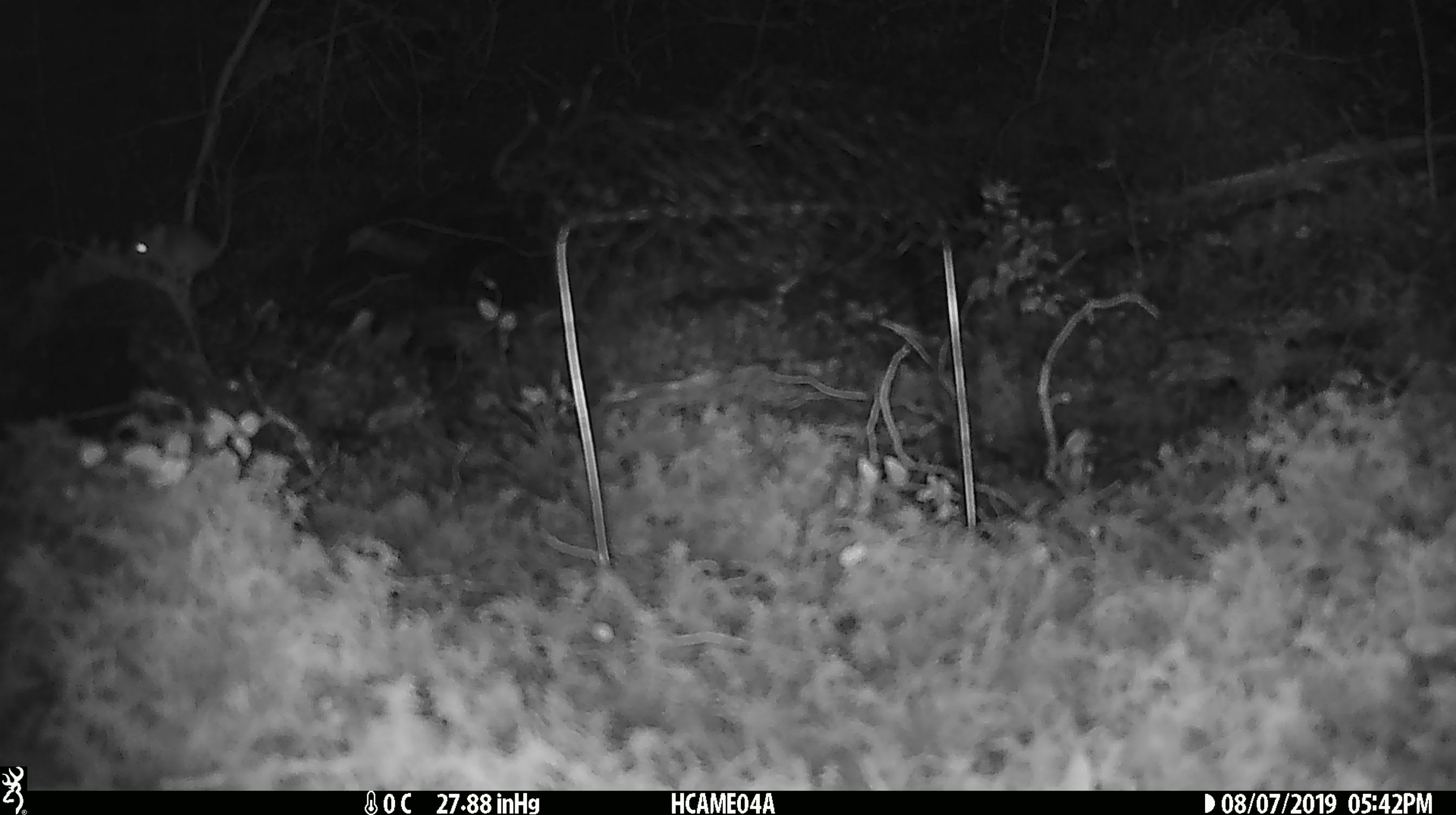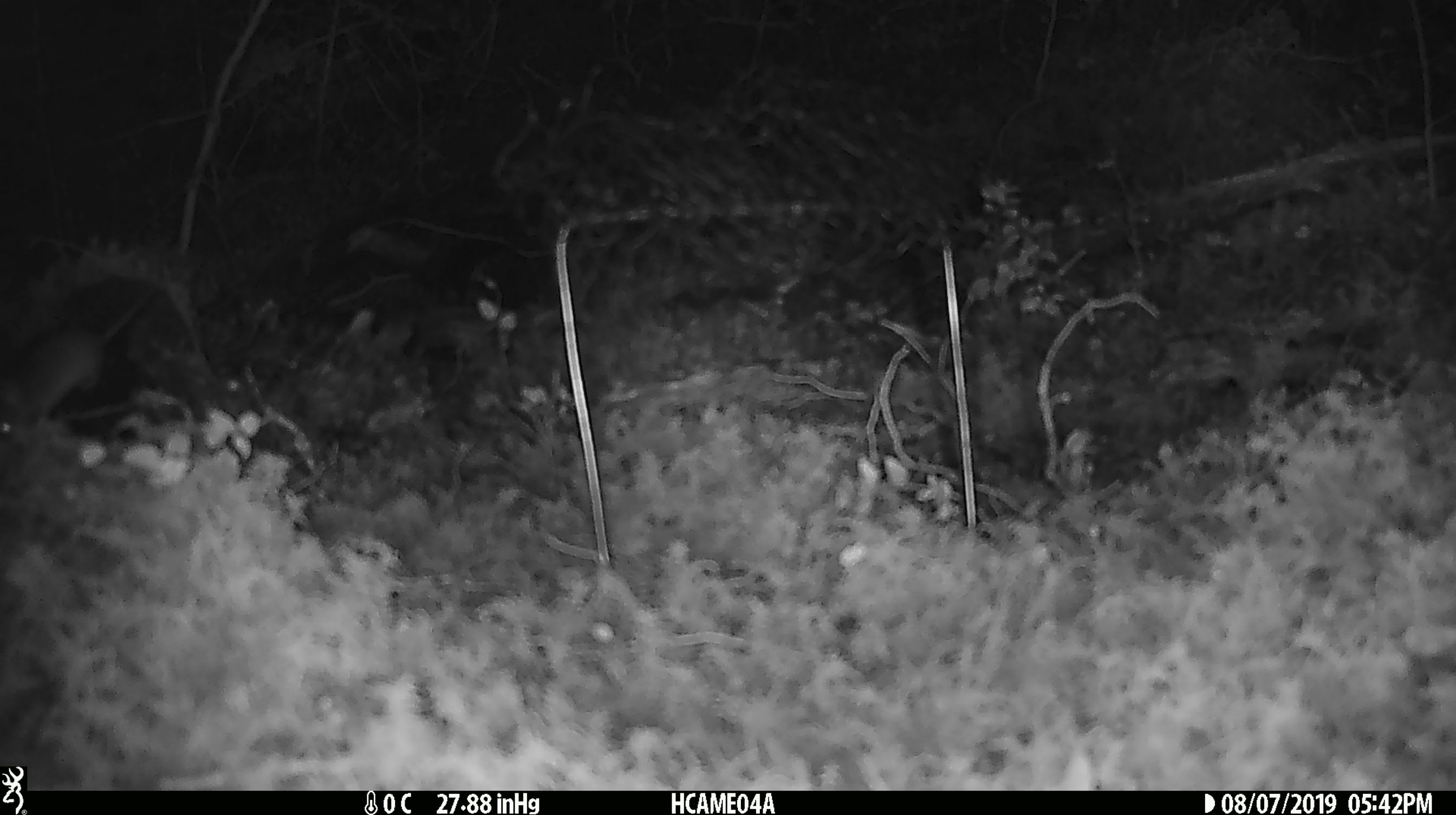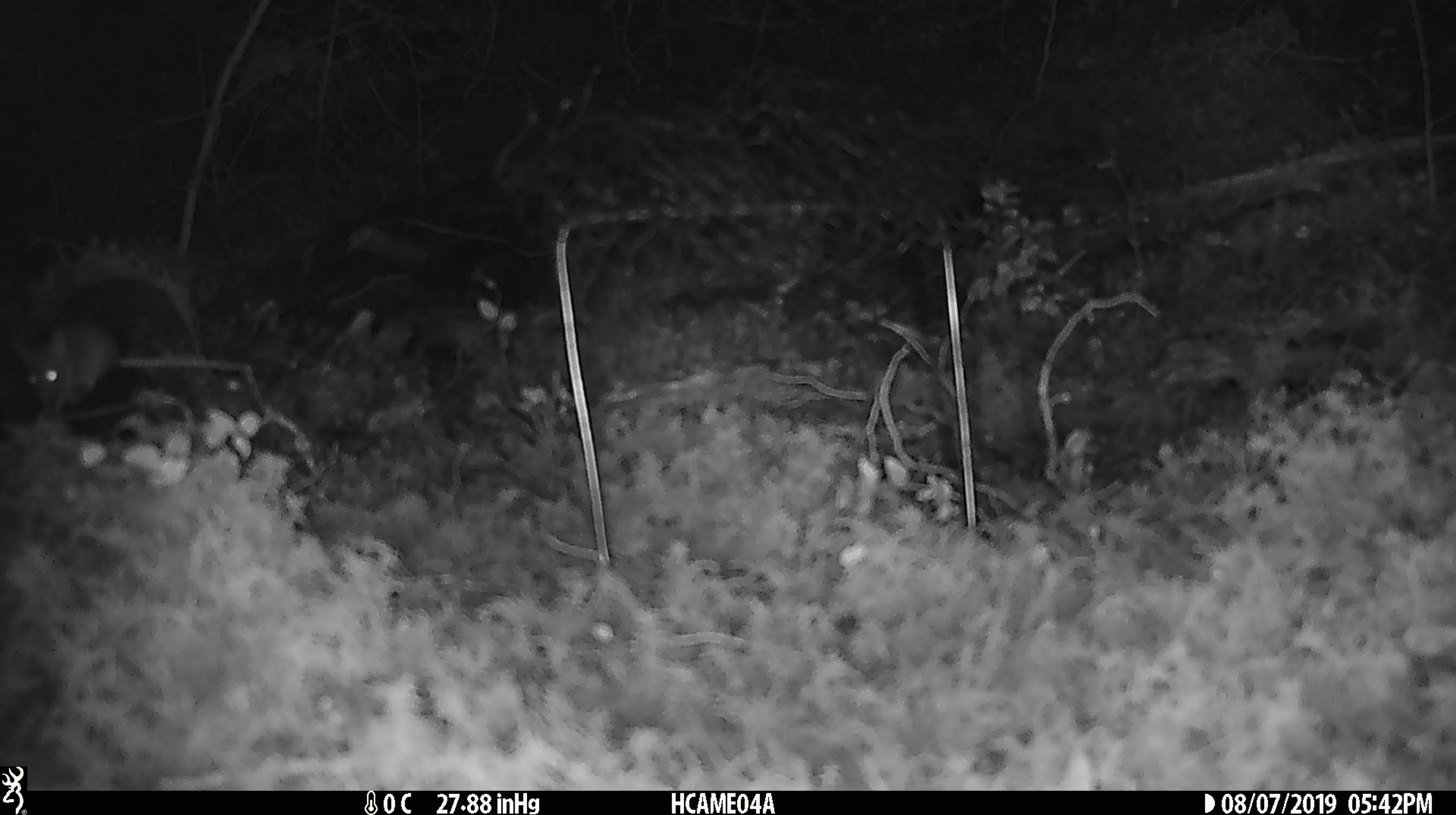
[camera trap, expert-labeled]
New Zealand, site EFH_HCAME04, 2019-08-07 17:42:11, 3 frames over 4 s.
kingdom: Animalia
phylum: Chordata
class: Mammalia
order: Rodentia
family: Muridae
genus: Mus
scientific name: Mus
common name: mouse